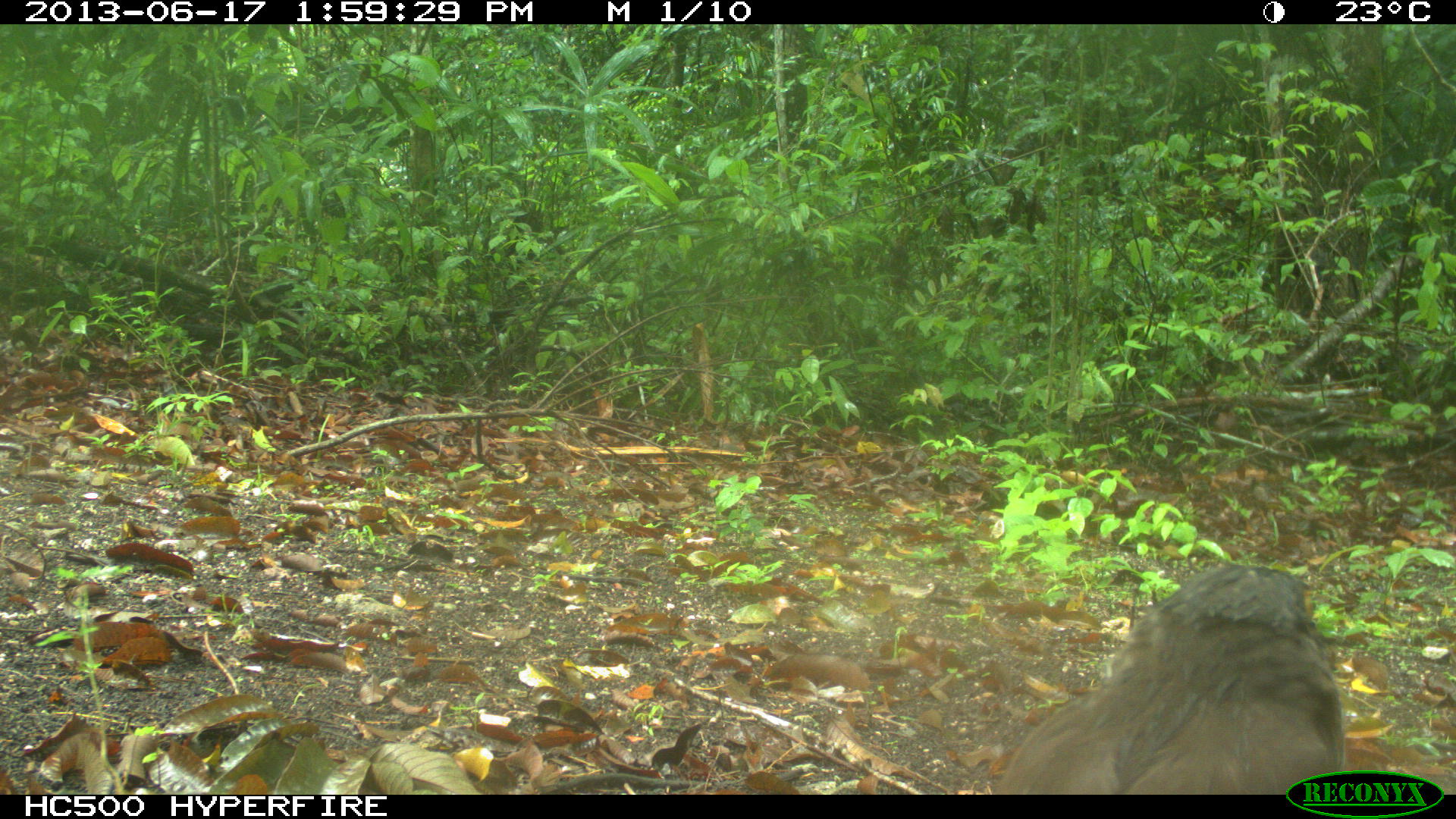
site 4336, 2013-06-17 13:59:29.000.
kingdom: Animalia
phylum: Chordata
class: Aves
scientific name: Aves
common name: birds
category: unknown raptor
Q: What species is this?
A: Unknown raptor (birds) (Aves).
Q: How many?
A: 1.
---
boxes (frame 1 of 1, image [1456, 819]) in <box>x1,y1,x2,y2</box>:
unknown raptor: <box>982,561,1358,792</box>